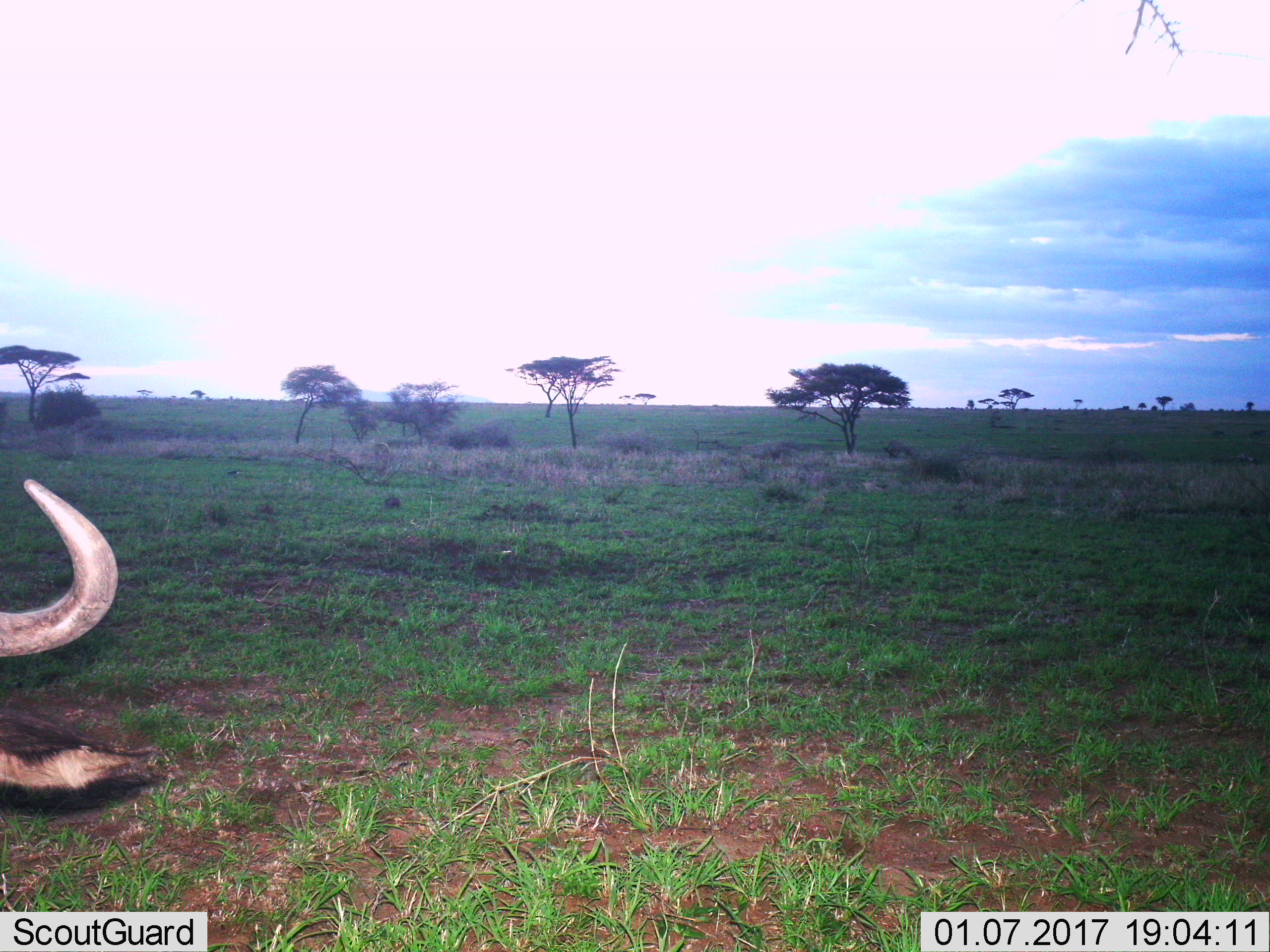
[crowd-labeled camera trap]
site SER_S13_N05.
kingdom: Animalia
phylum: Chordata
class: Mammalia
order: Artiodactyla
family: Bovidae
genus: Connochaetes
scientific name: Connochaetes taurinus taurinus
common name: blue wildebeest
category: wildebeestblue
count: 1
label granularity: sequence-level